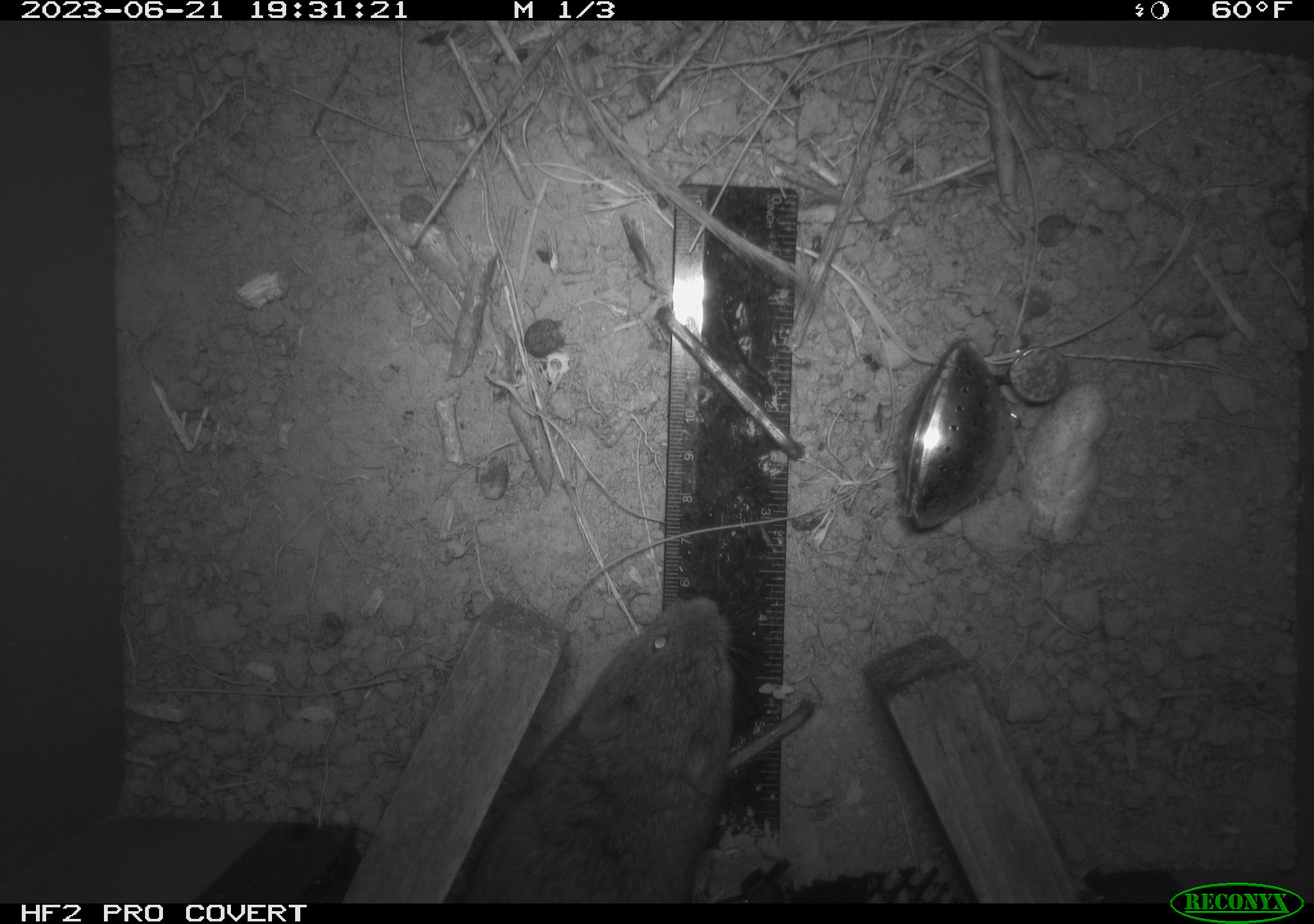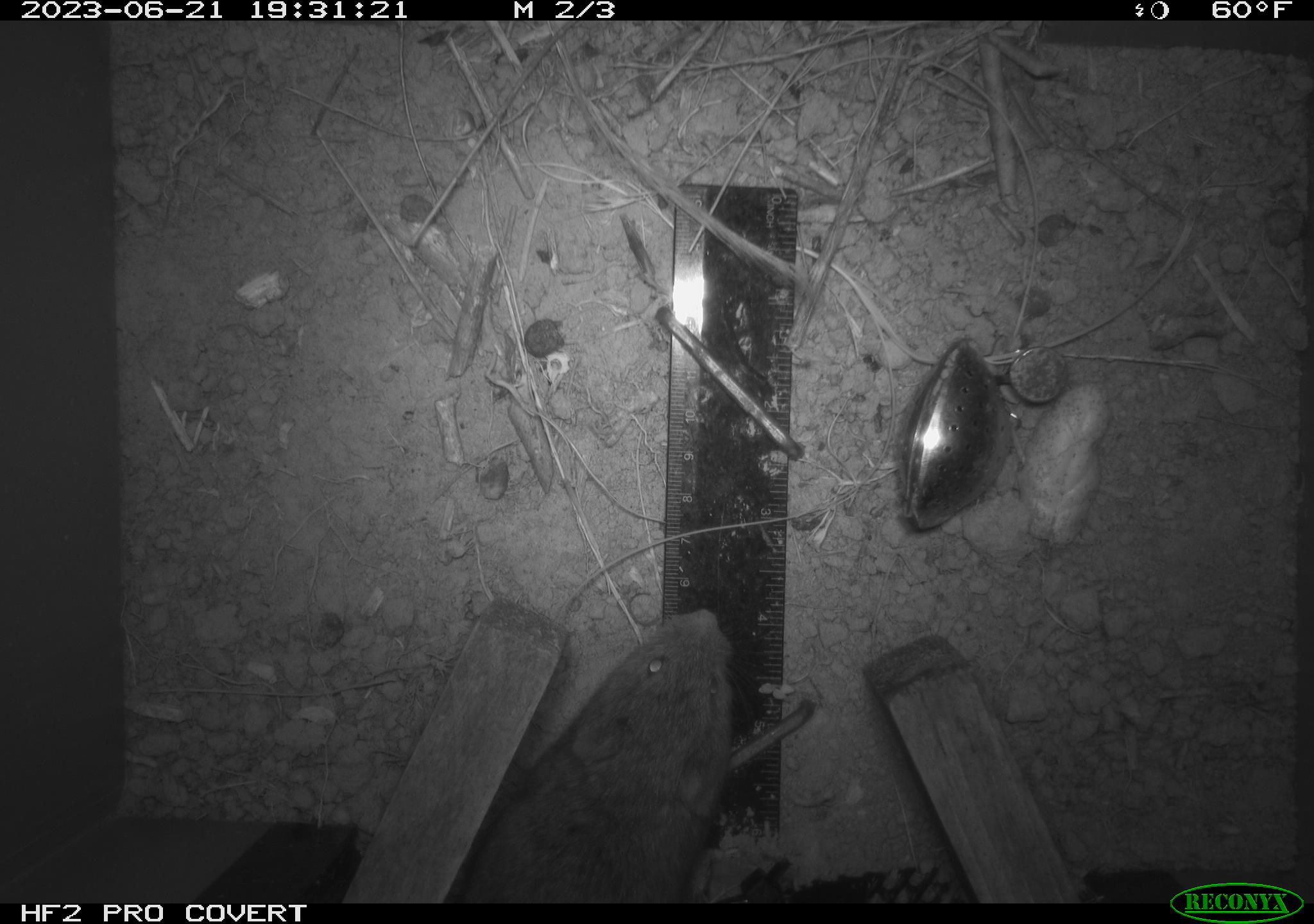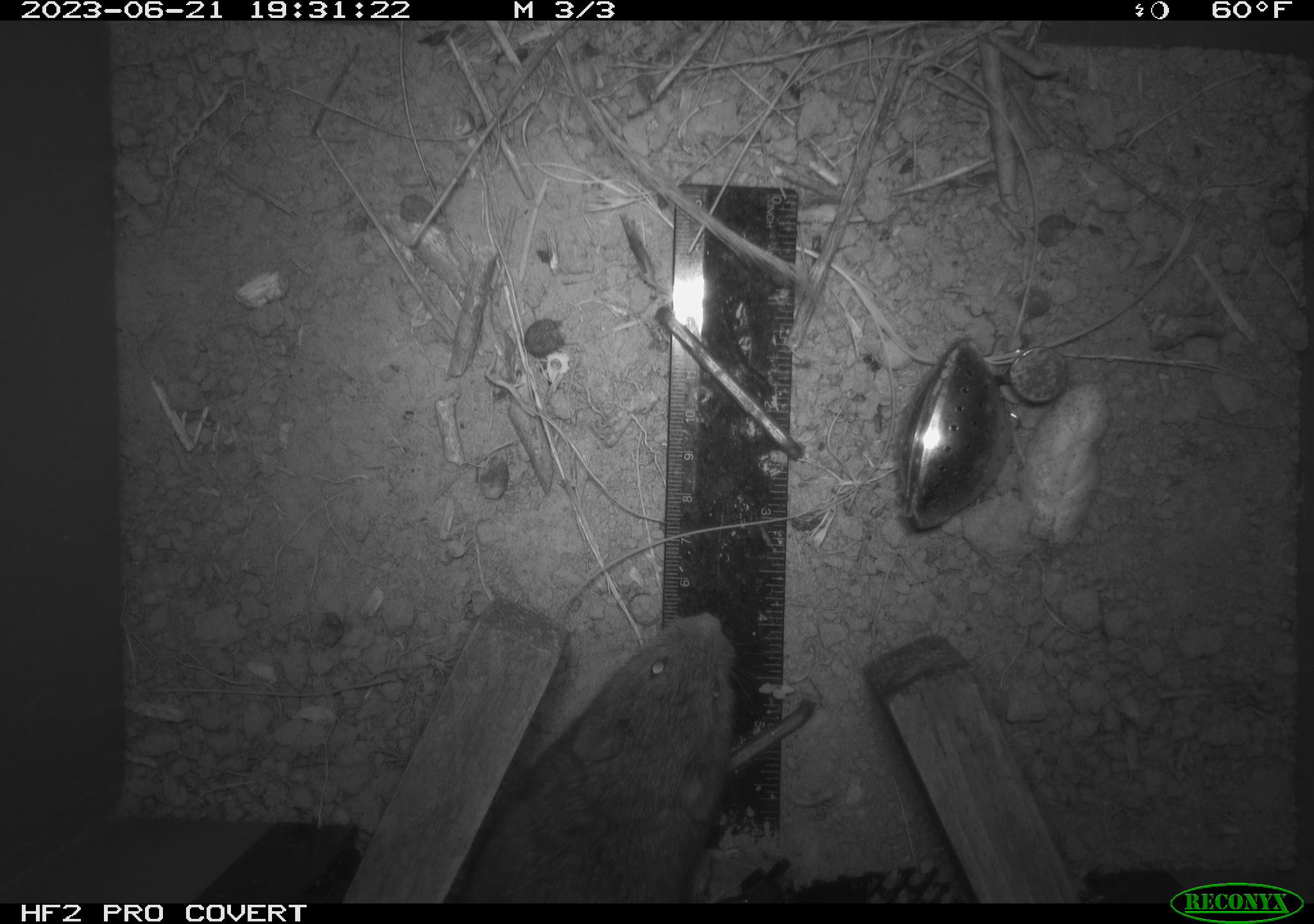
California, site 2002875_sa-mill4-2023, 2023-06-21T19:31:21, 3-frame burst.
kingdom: Animalia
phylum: Chordata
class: Mammalia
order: Rodentia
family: Cricetidae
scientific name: Arvicolinae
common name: voles, lemmings, and muskrats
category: arvicolinae subfamily